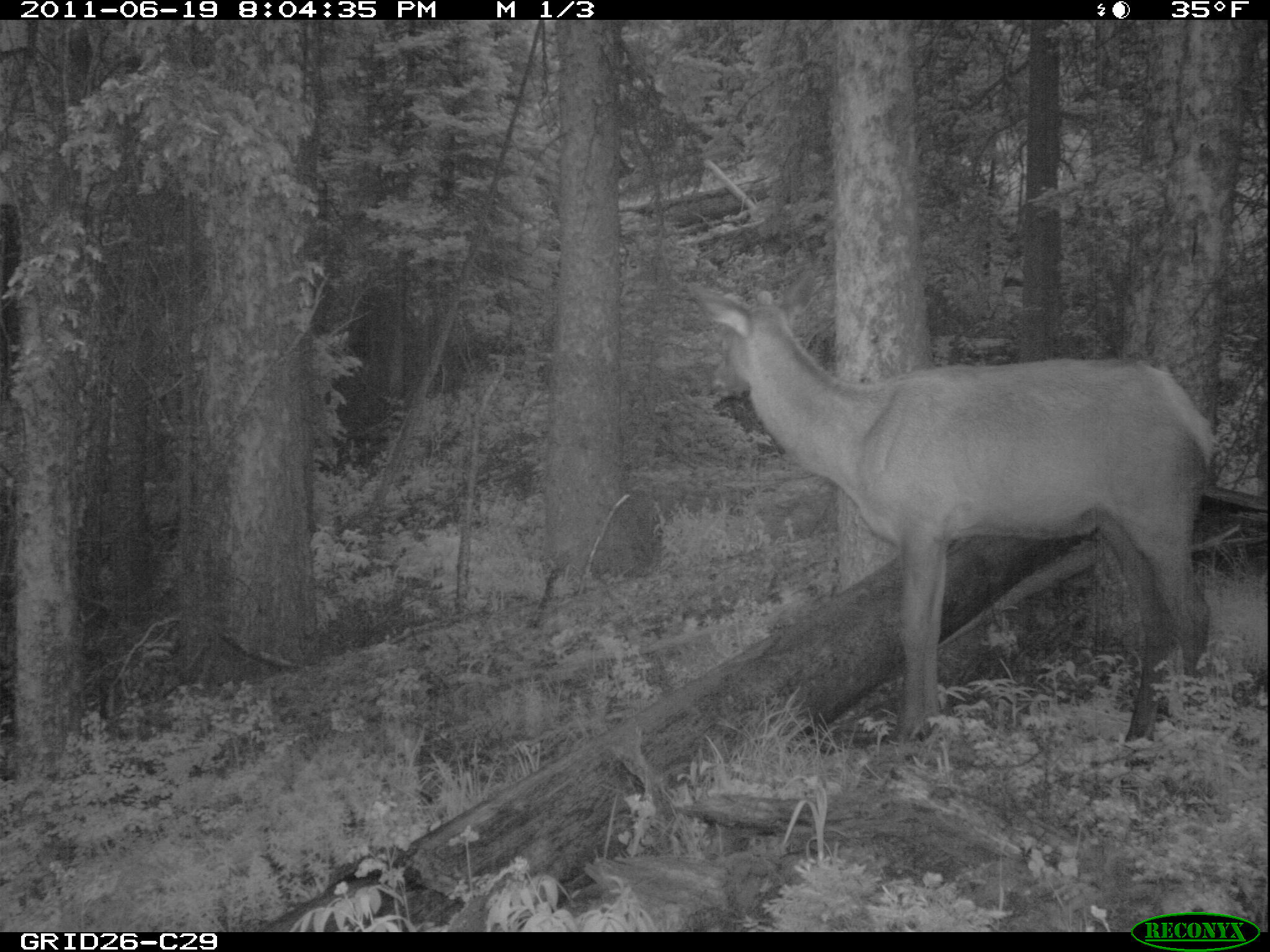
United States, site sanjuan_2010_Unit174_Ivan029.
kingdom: Animalia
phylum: Chordata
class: Mammalia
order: Artiodactyla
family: Cervidae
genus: Cervus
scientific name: Cervus elaphus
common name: red deer